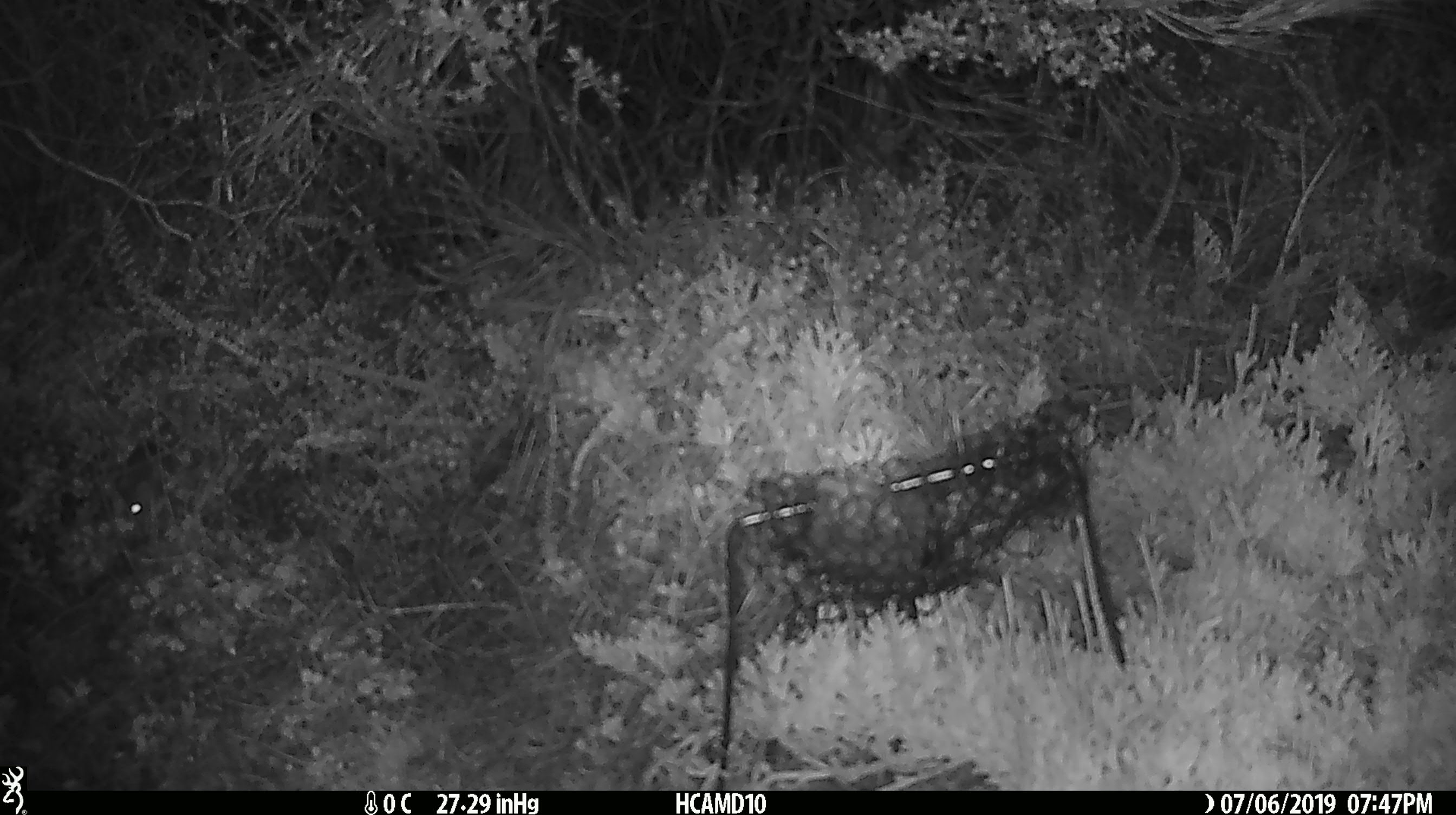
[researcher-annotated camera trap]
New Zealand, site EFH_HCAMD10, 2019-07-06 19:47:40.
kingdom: Animalia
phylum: Chordata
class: Mammalia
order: Rodentia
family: Muridae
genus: Mus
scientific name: Mus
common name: mouse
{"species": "mouse (Mus)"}